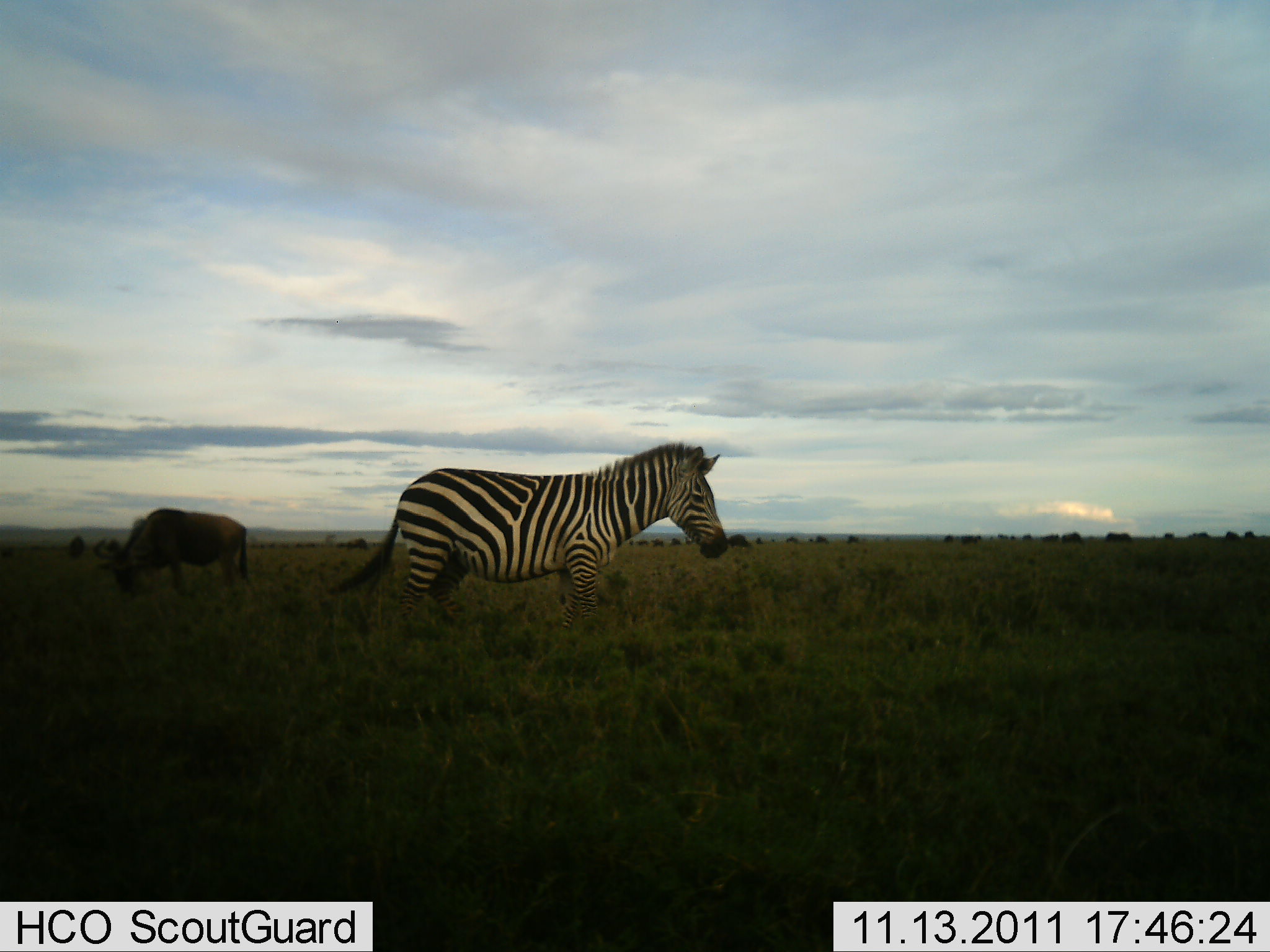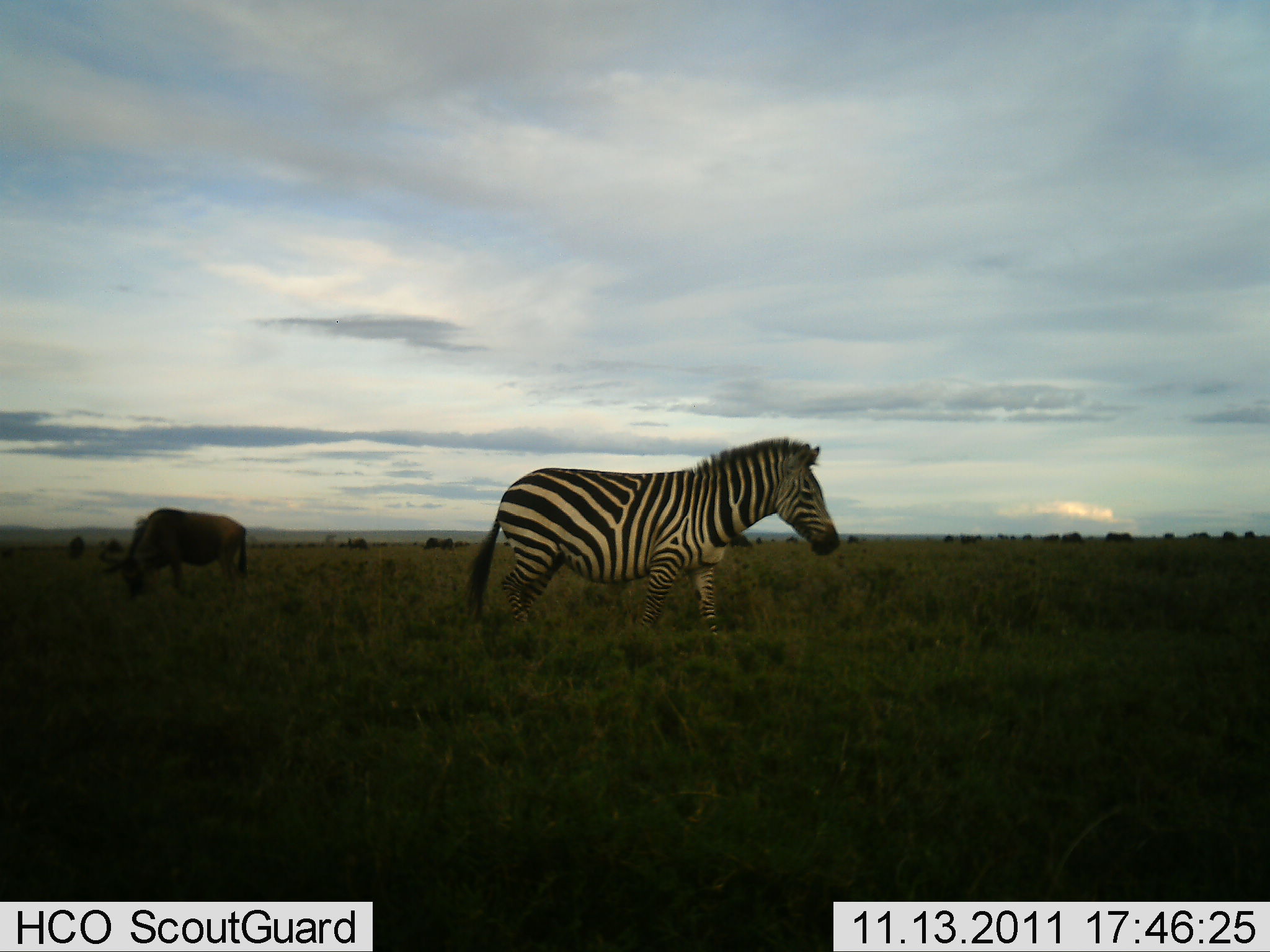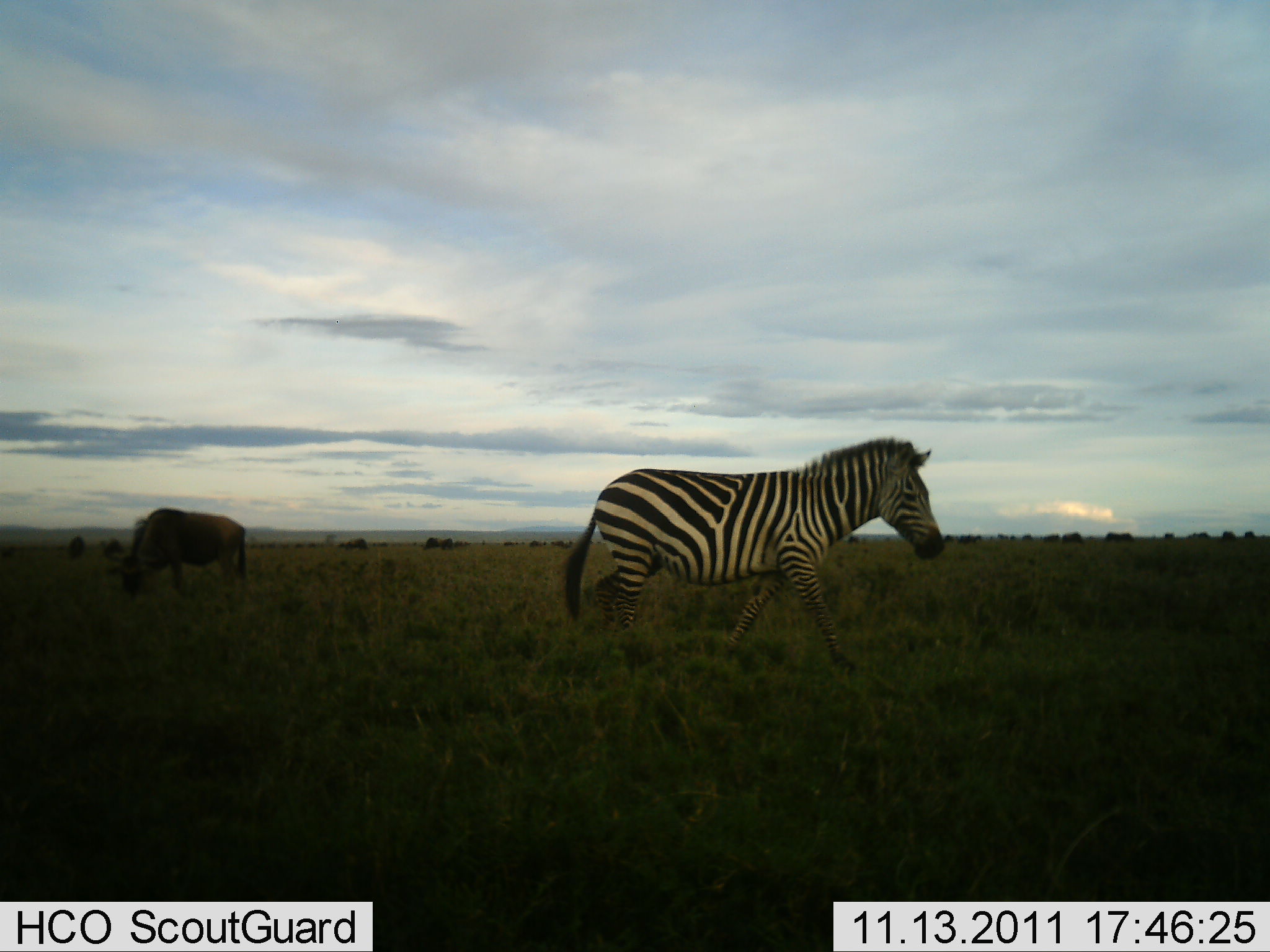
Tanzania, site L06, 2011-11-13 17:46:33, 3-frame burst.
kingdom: Animalia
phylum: Chordata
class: Mammalia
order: Artiodactyla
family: Bovidae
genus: Connochaetes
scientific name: Connochaetes taurinus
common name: blue wildebeest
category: wildebeest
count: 1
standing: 45%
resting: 0%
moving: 0%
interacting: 0%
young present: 0%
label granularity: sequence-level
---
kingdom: Animalia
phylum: Chordata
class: Mammalia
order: Perissodactyla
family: Equidae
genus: Equus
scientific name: Equus quagga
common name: plains zebra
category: zebra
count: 1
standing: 7%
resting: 0%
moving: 93%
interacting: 0%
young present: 0%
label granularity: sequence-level